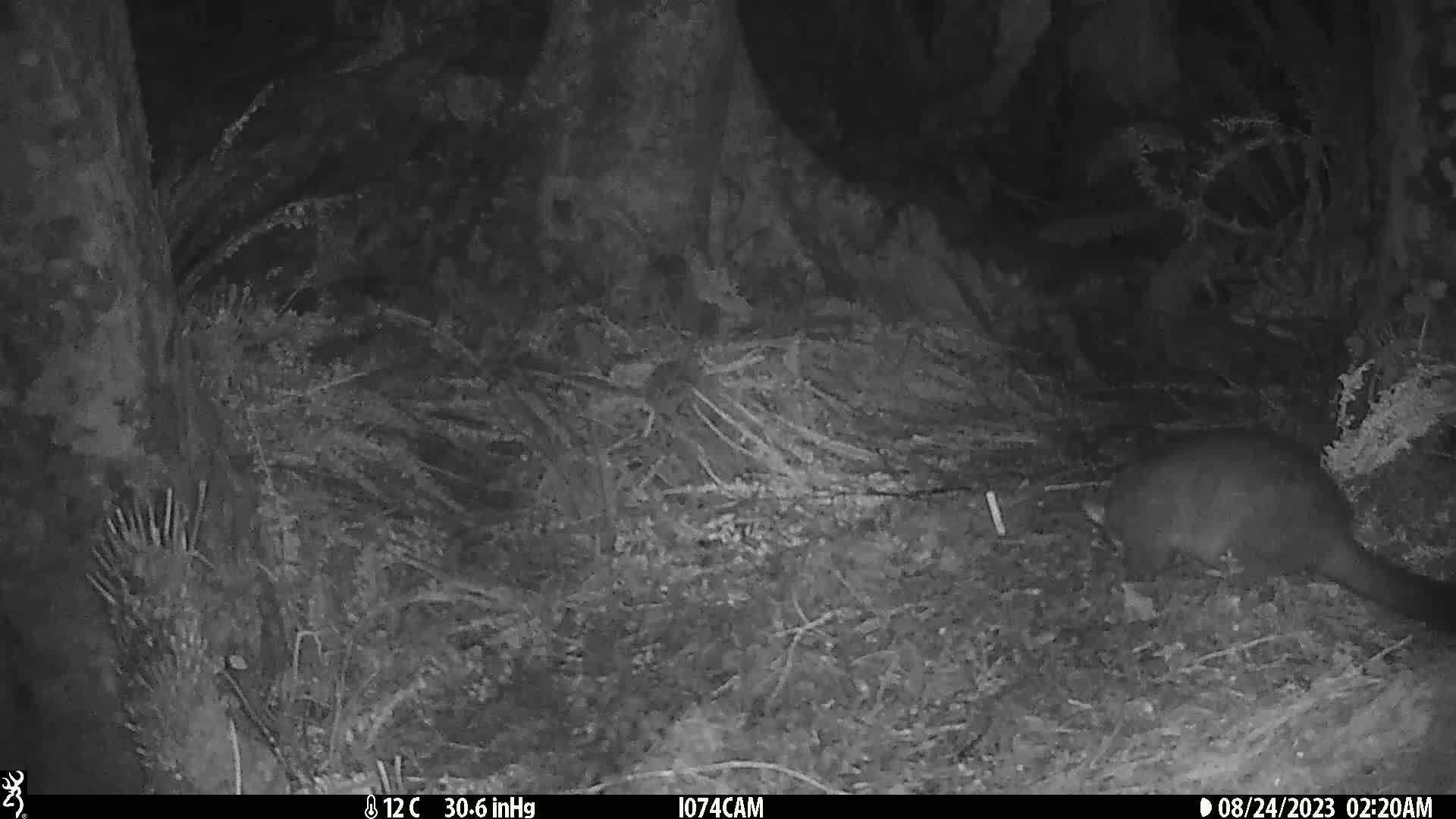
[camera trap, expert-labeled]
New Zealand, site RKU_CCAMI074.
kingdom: Animalia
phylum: Chordata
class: Mammalia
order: Diprotodontia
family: Phalangeridae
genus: Trichosurus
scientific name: Trichosurus vulpecula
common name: common brushtail possum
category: possum